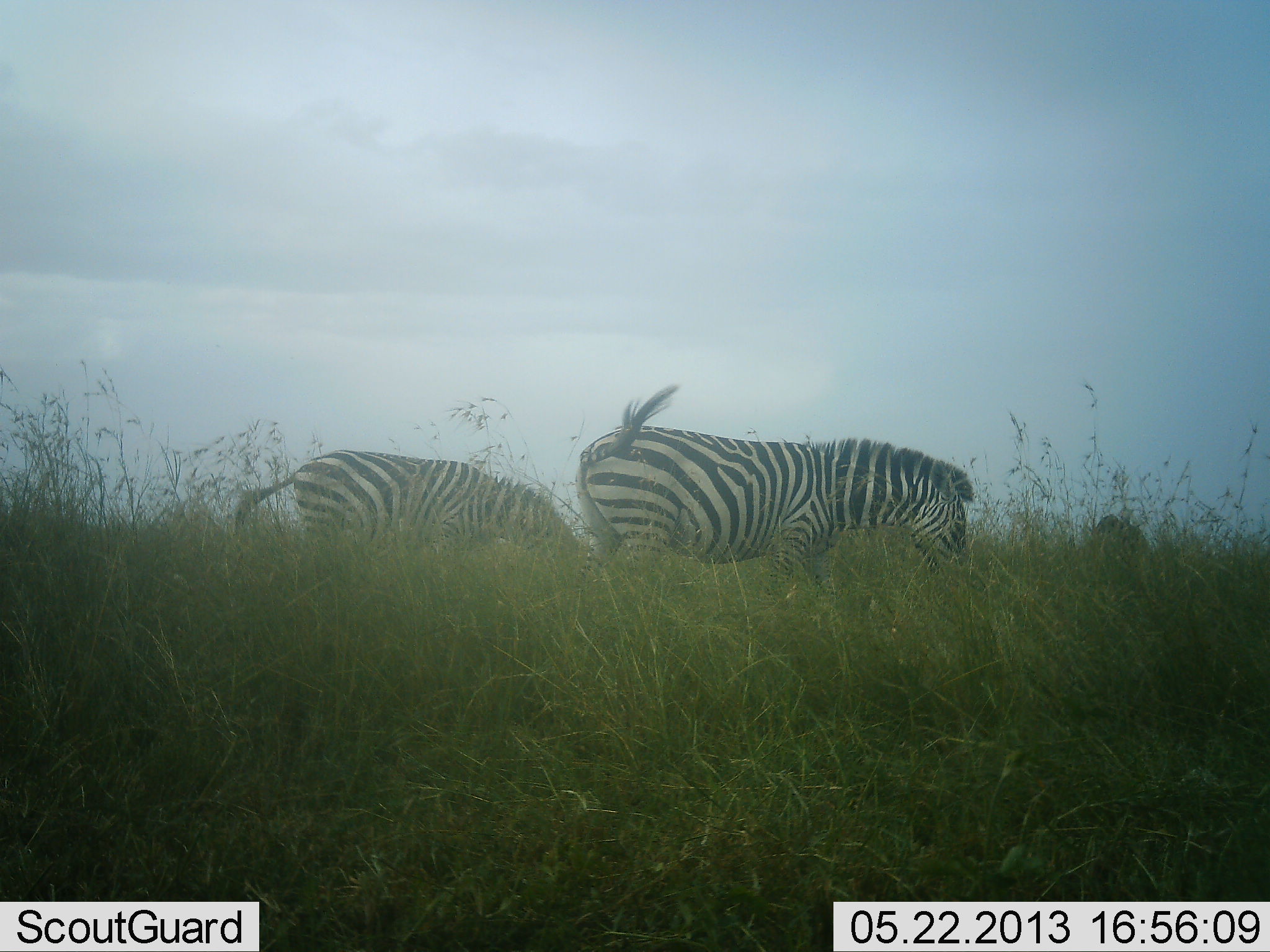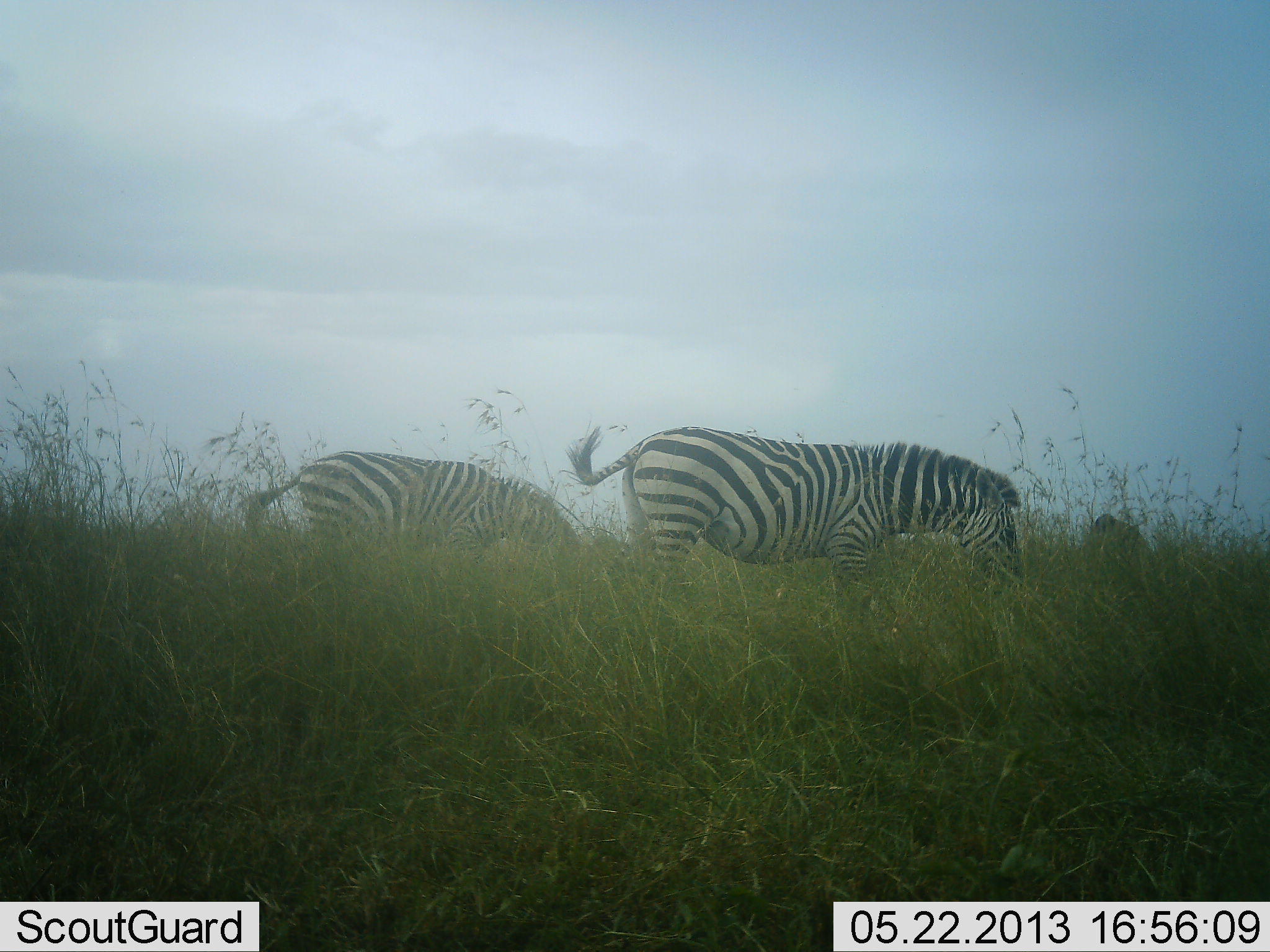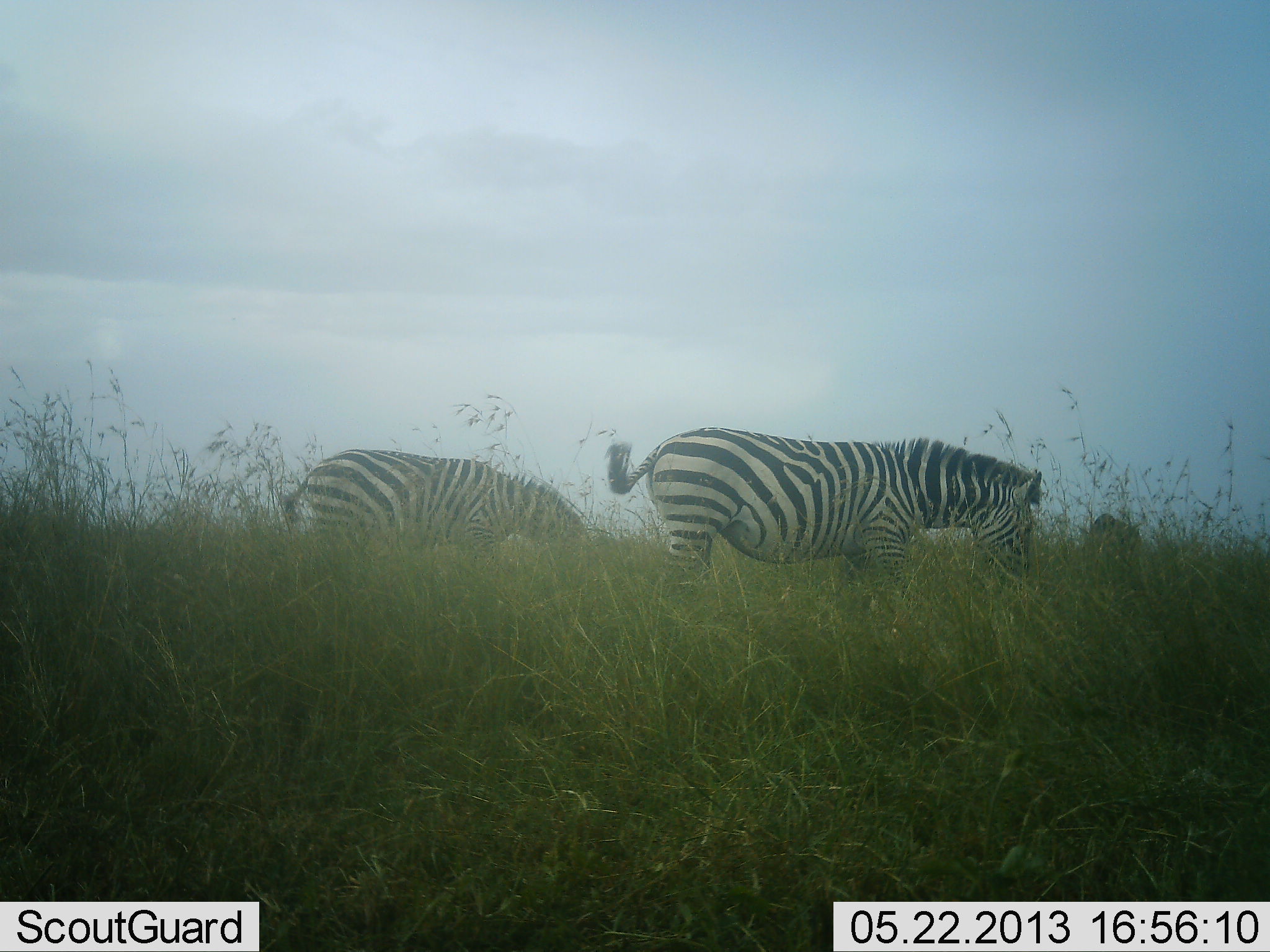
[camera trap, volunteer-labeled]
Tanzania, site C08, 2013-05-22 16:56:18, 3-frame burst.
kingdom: Animalia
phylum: Chordata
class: Mammalia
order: Perissodactyla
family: Equidae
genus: Equus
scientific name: Equus quagga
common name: plains zebra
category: zebra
Zebra (plains zebra) (Equus quagga), count 2. Behavior (volunteer vote fractions): standing 19%, resting 0%, moving 41%, interacting 0%. Young present (vote fraction): 0%. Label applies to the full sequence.